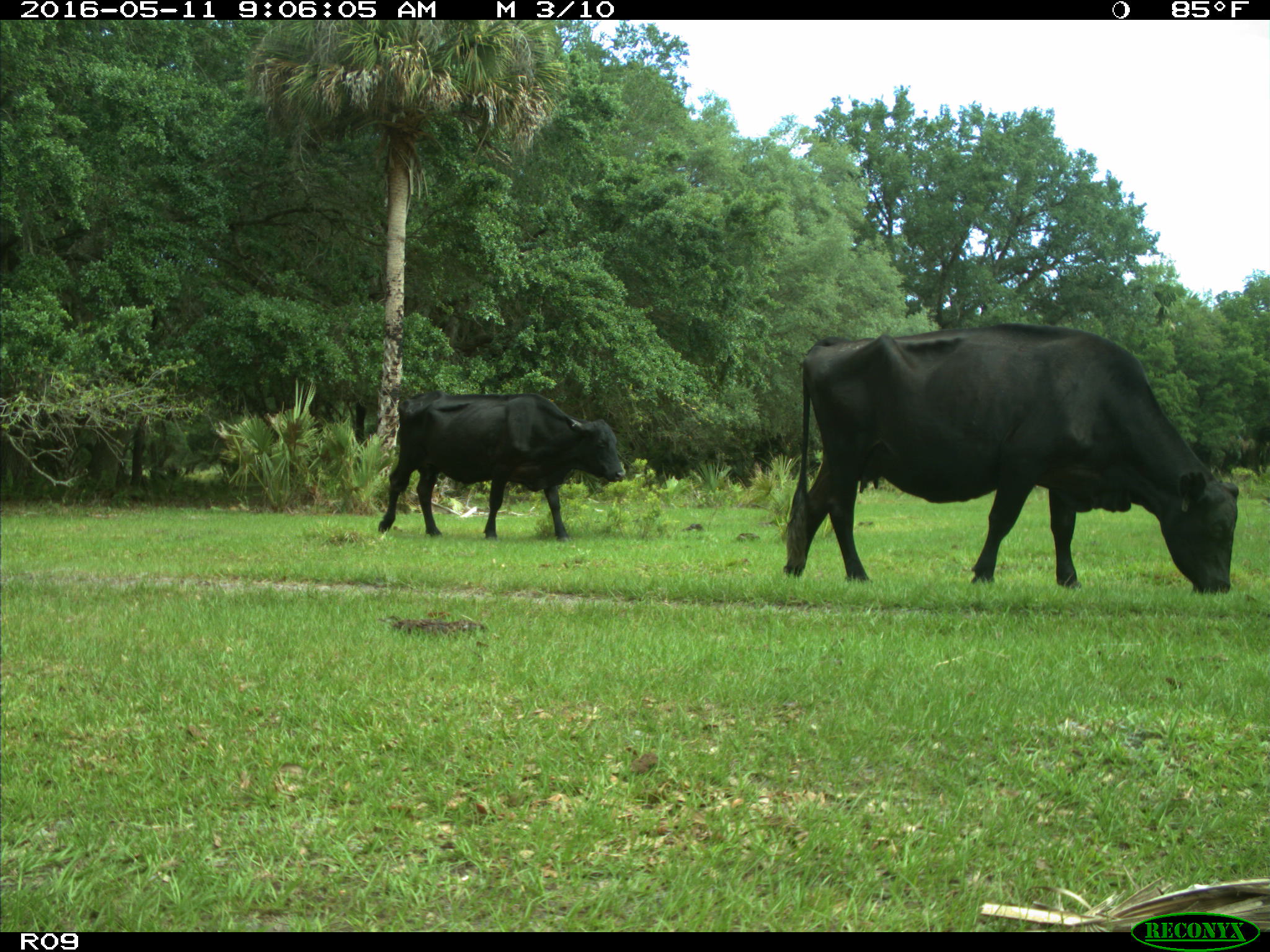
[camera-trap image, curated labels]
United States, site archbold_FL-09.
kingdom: Animalia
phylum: Chordata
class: Mammalia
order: Artiodactyla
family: Bovidae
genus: Bos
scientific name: Bos taurus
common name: domestic cow